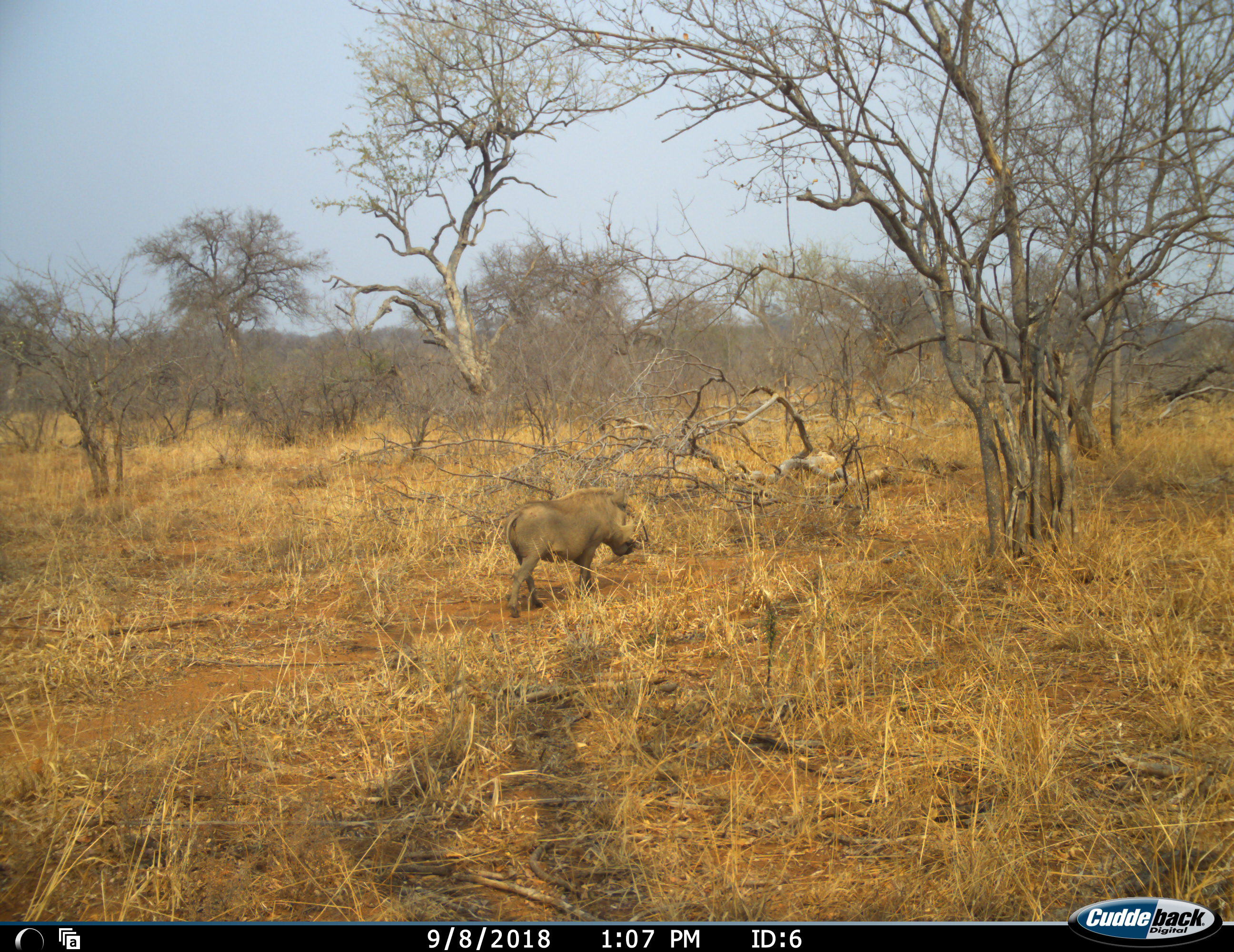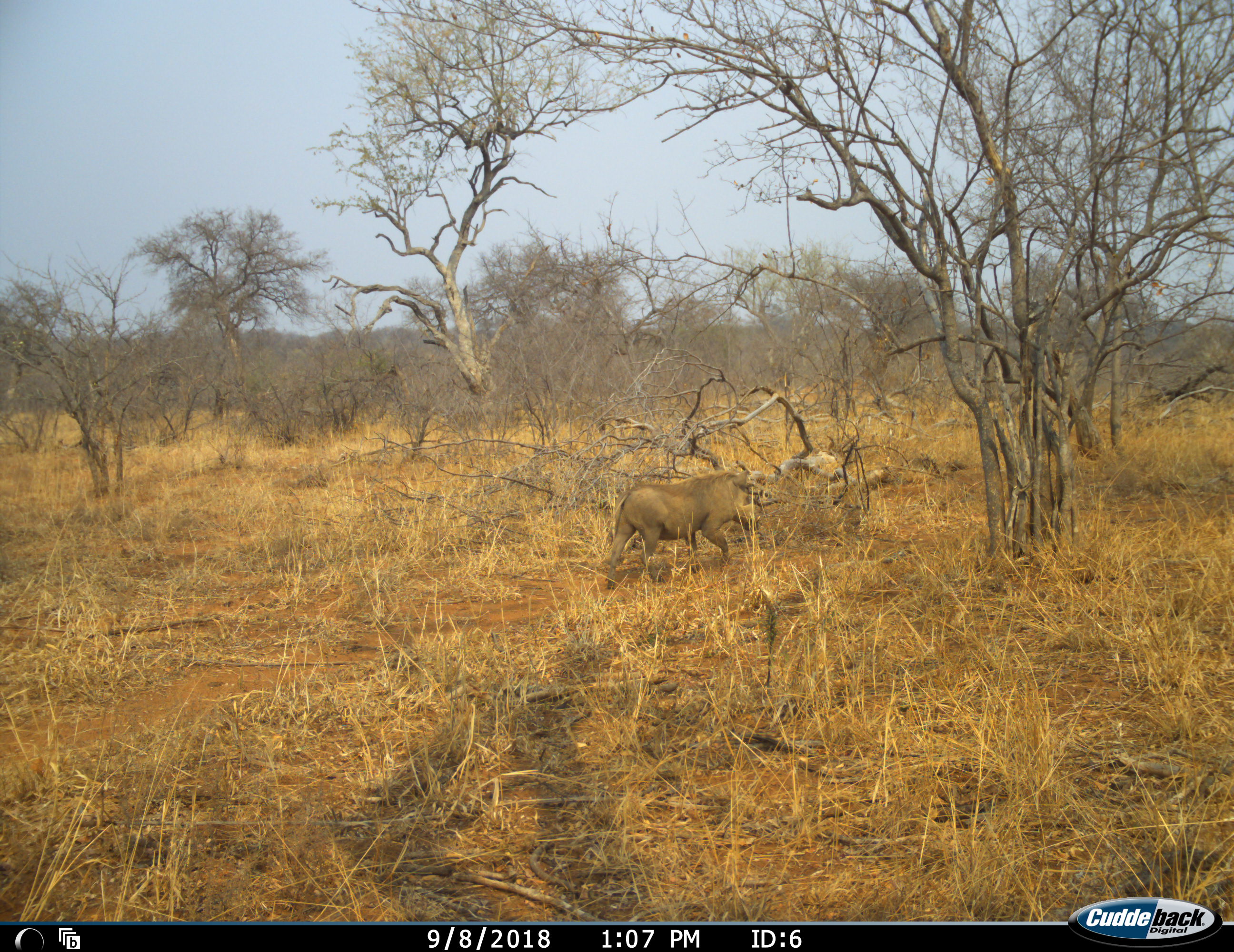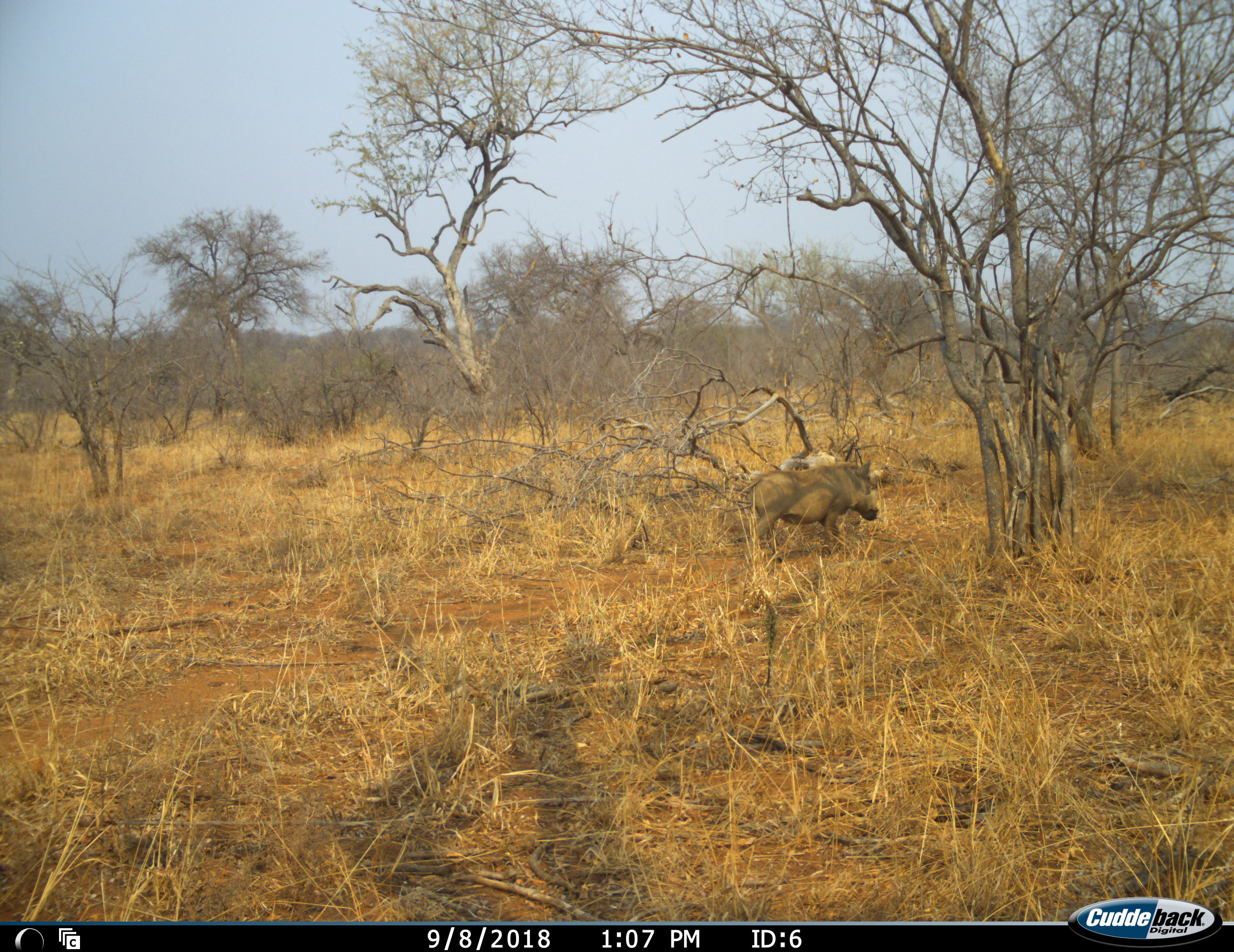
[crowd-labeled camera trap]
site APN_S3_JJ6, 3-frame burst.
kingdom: Animalia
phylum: Chordata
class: Mammalia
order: Artiodactyla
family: Suidae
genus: Phacochoerus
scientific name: Phacochoerus africanus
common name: warthog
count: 1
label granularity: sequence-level